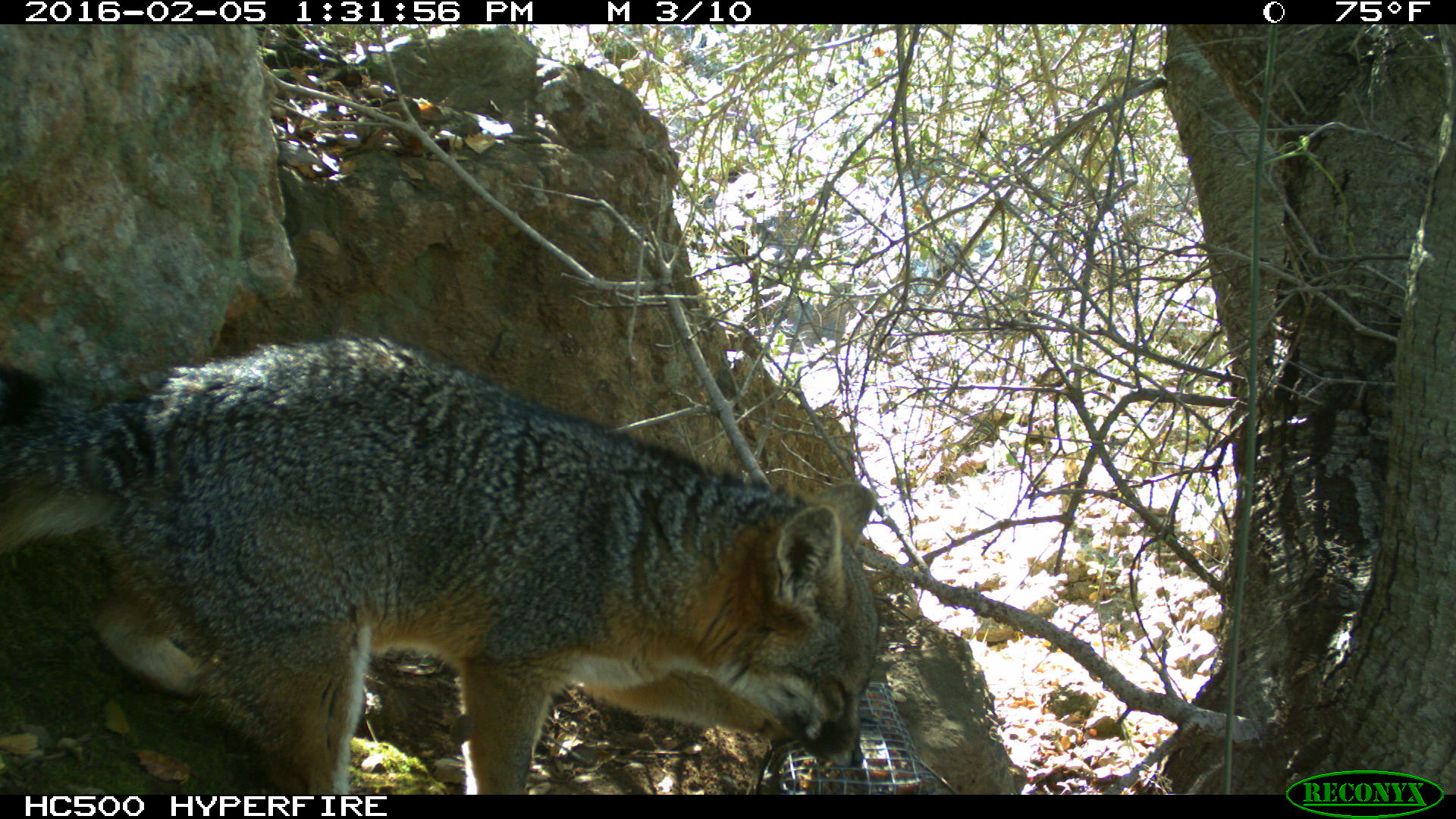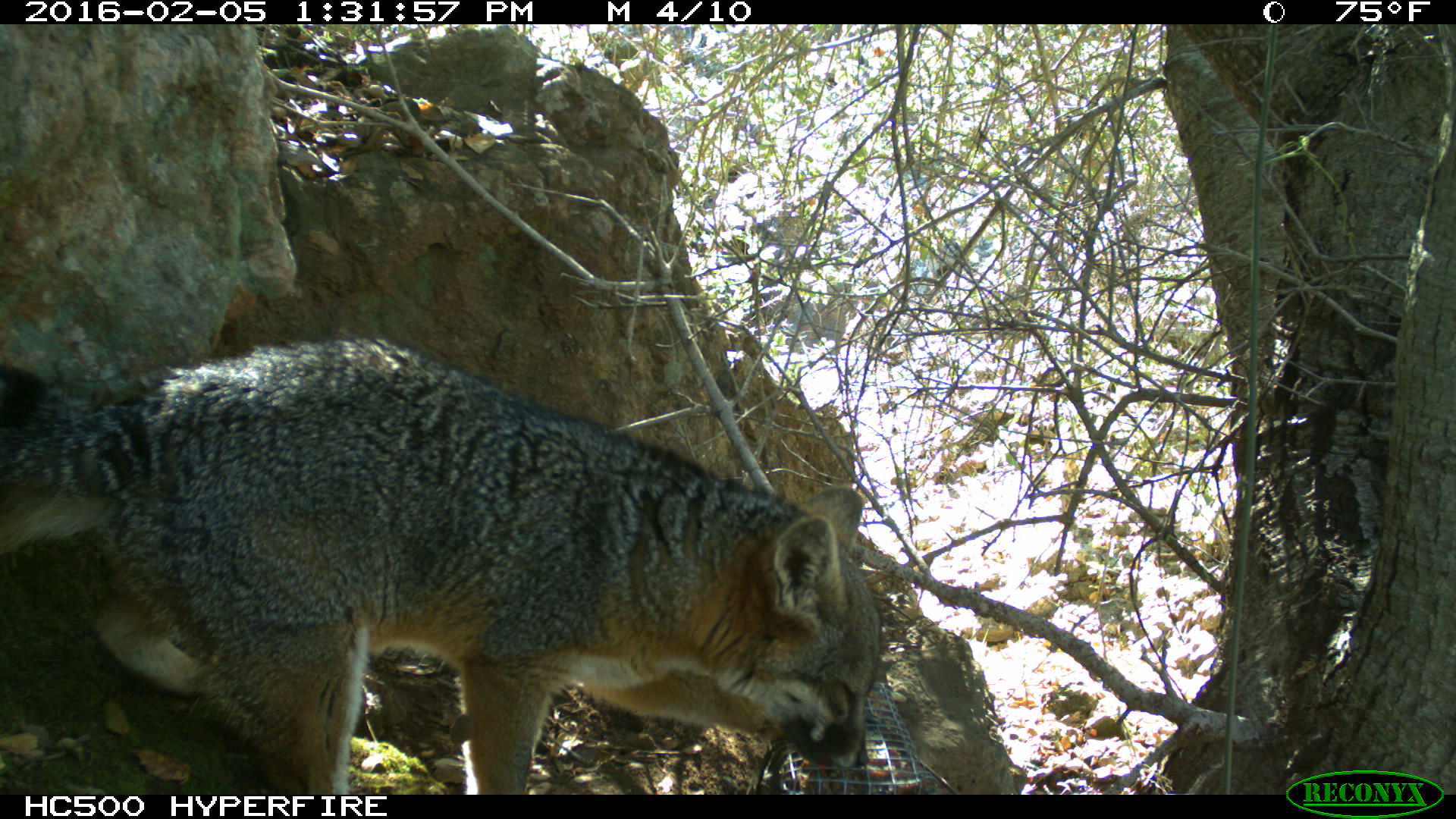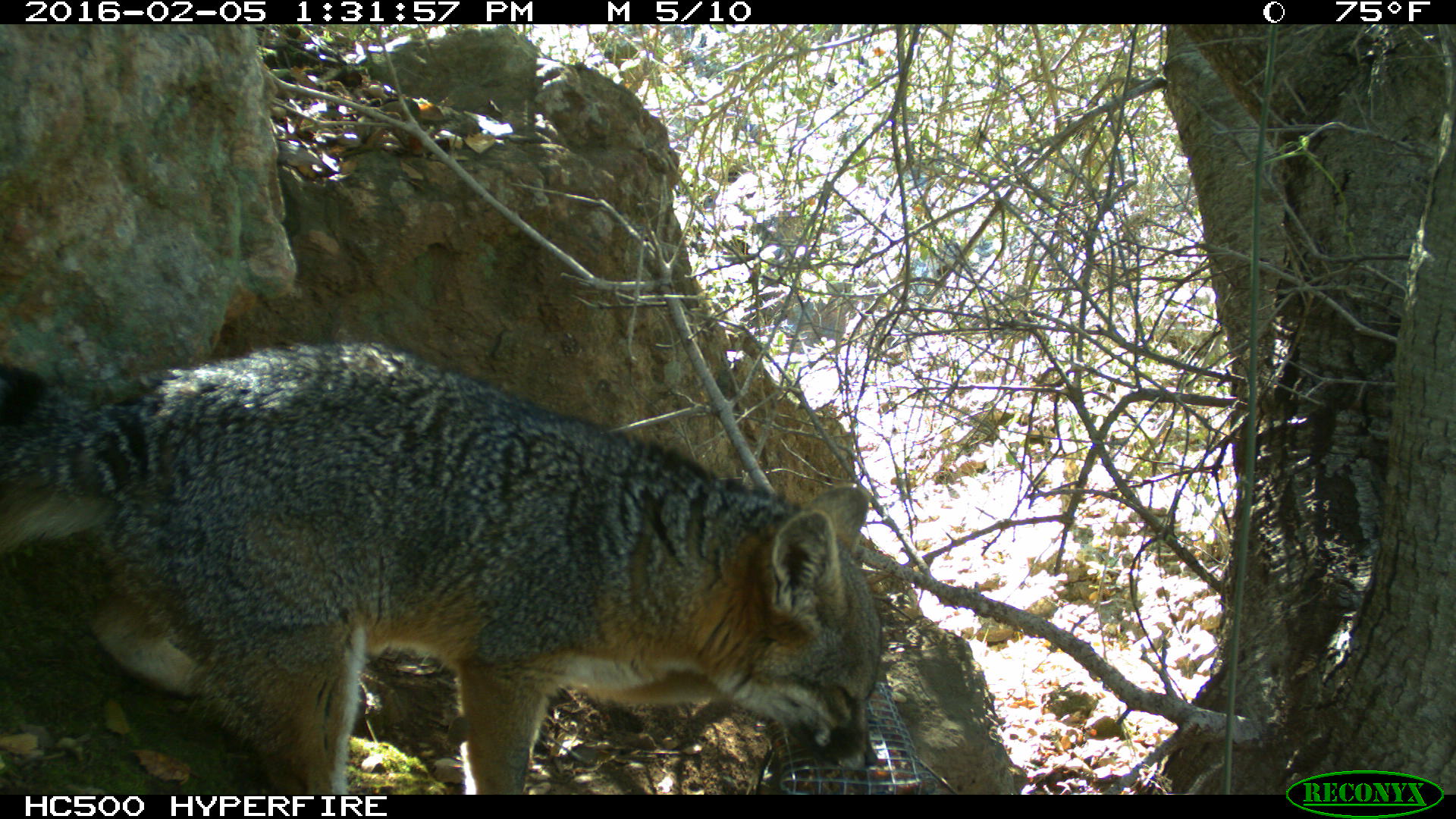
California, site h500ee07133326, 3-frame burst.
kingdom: Animalia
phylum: Chordata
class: Mammalia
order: Carnivora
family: Canidae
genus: Urocyon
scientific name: Urocyon littoralis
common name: island fox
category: fox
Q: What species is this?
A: Fox (island fox) (Urocyon littoralis).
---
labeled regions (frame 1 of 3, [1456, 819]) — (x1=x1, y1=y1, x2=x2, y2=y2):
fox: (x1=0, y1=331, x2=880, y2=794)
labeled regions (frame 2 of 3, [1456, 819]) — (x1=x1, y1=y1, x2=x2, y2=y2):
fox: (x1=0, y1=337, x2=879, y2=794)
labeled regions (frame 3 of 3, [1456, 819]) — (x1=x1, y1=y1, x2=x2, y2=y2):
fox: (x1=0, y1=338, x2=885, y2=795)